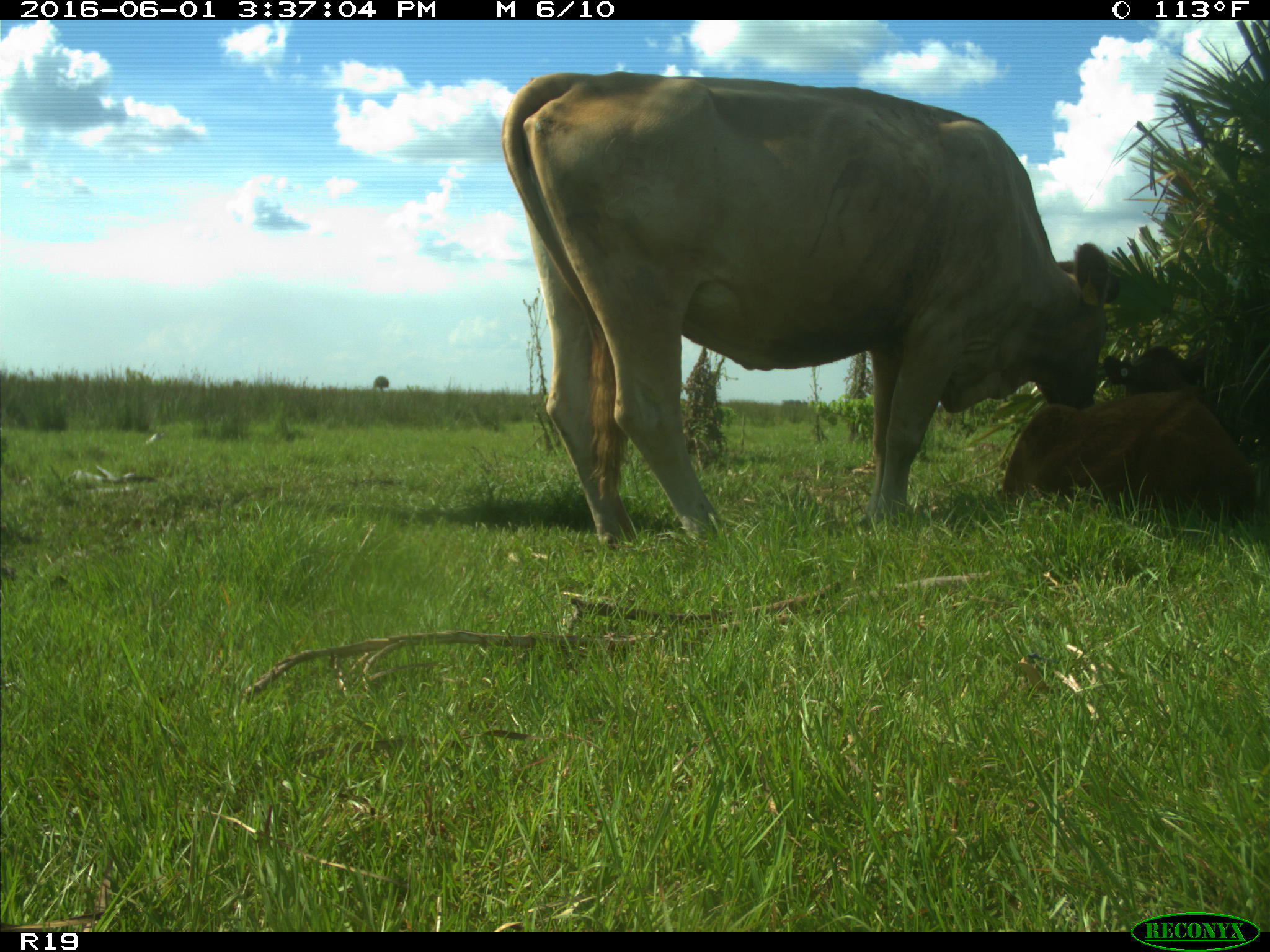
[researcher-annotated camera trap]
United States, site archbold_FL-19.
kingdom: Animalia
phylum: Chordata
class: Mammalia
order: Artiodactyla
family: Bovidae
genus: Bos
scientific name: Bos taurus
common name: domestic cow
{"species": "Bos taurus (domestic cow)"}